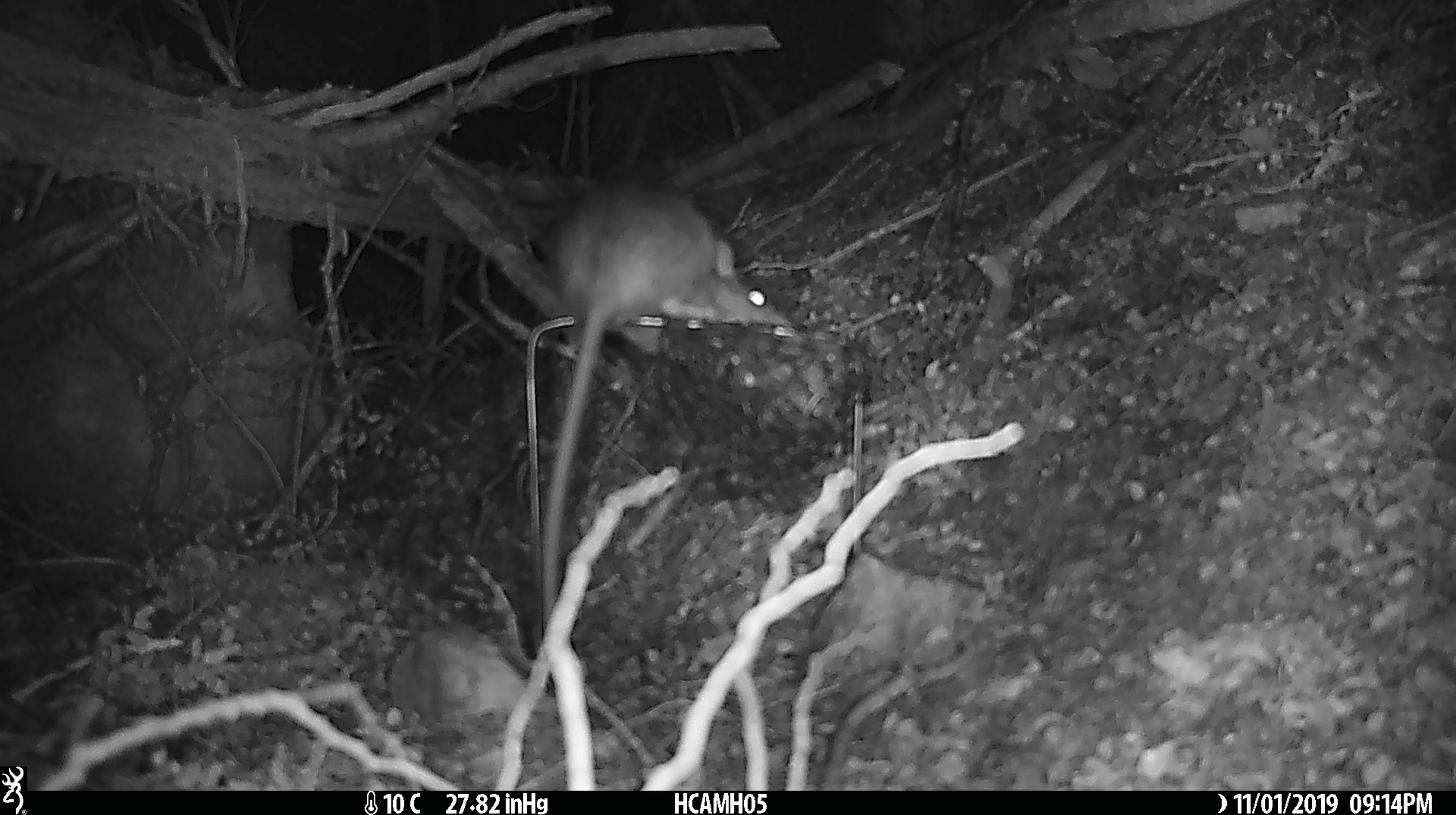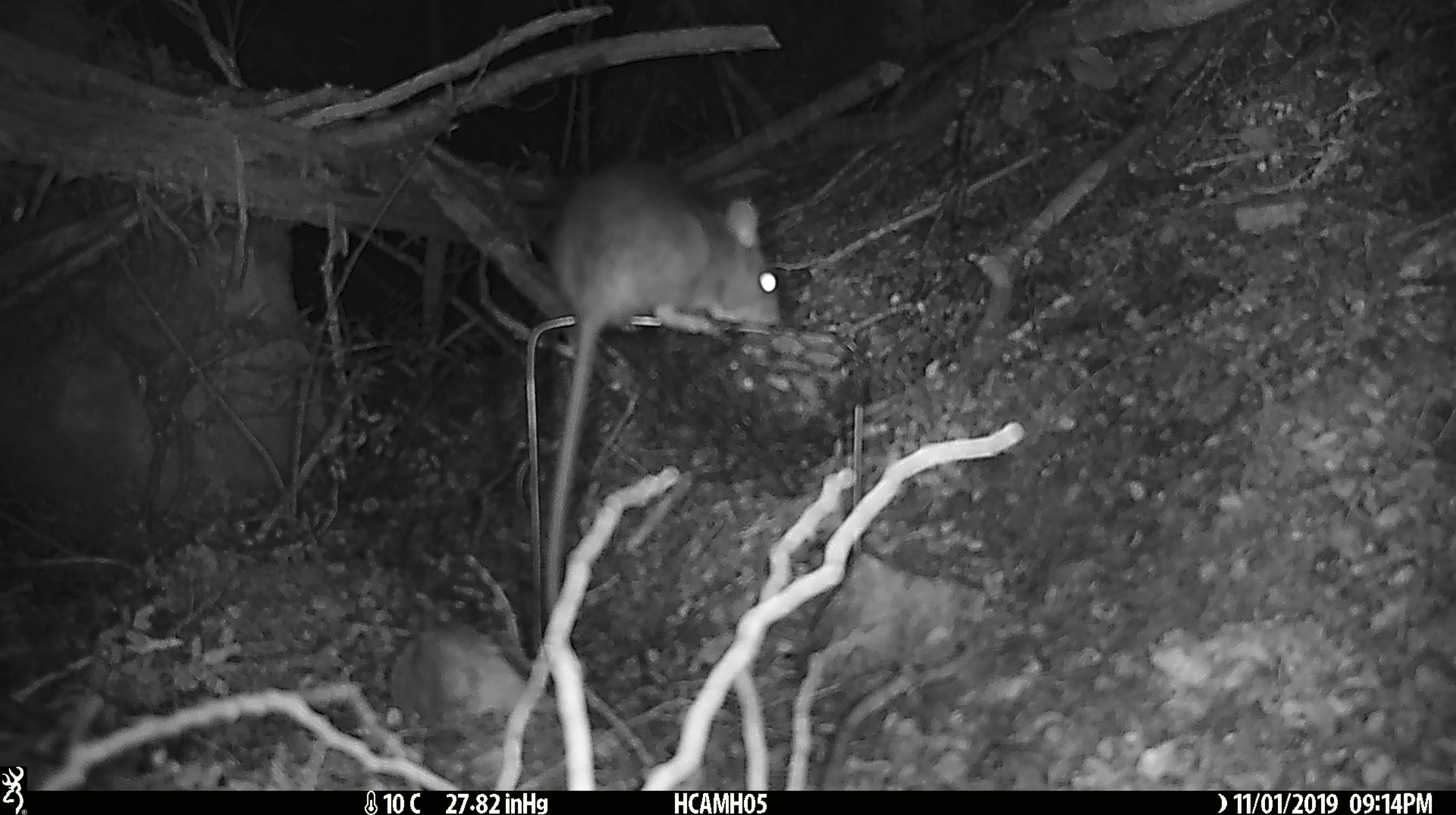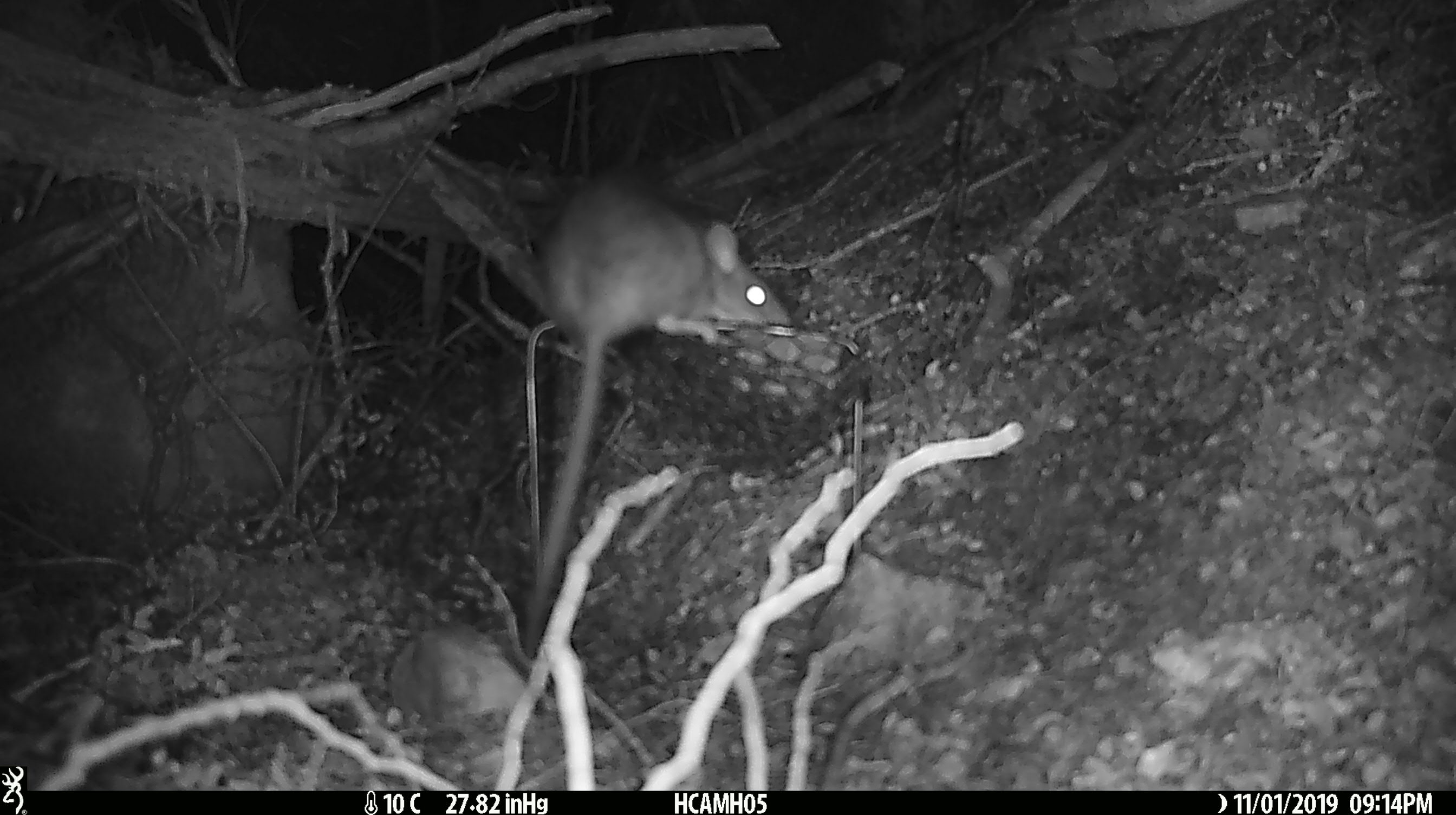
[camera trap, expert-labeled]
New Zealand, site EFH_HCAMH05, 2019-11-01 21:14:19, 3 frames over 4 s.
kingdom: Animalia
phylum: Chordata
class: Mammalia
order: Rodentia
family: Muridae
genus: Rattus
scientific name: Rattus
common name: rat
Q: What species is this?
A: Rat (Rattus).